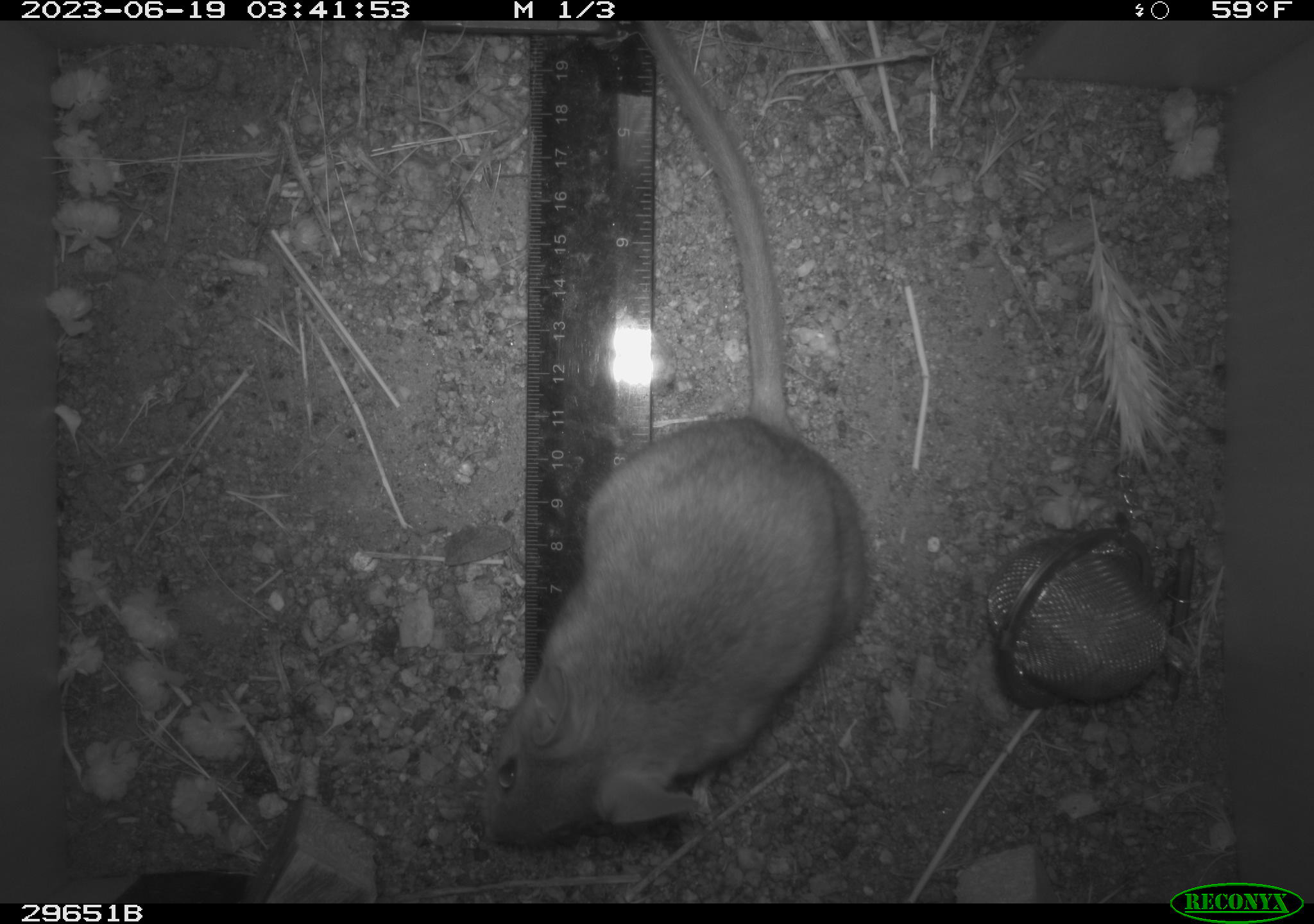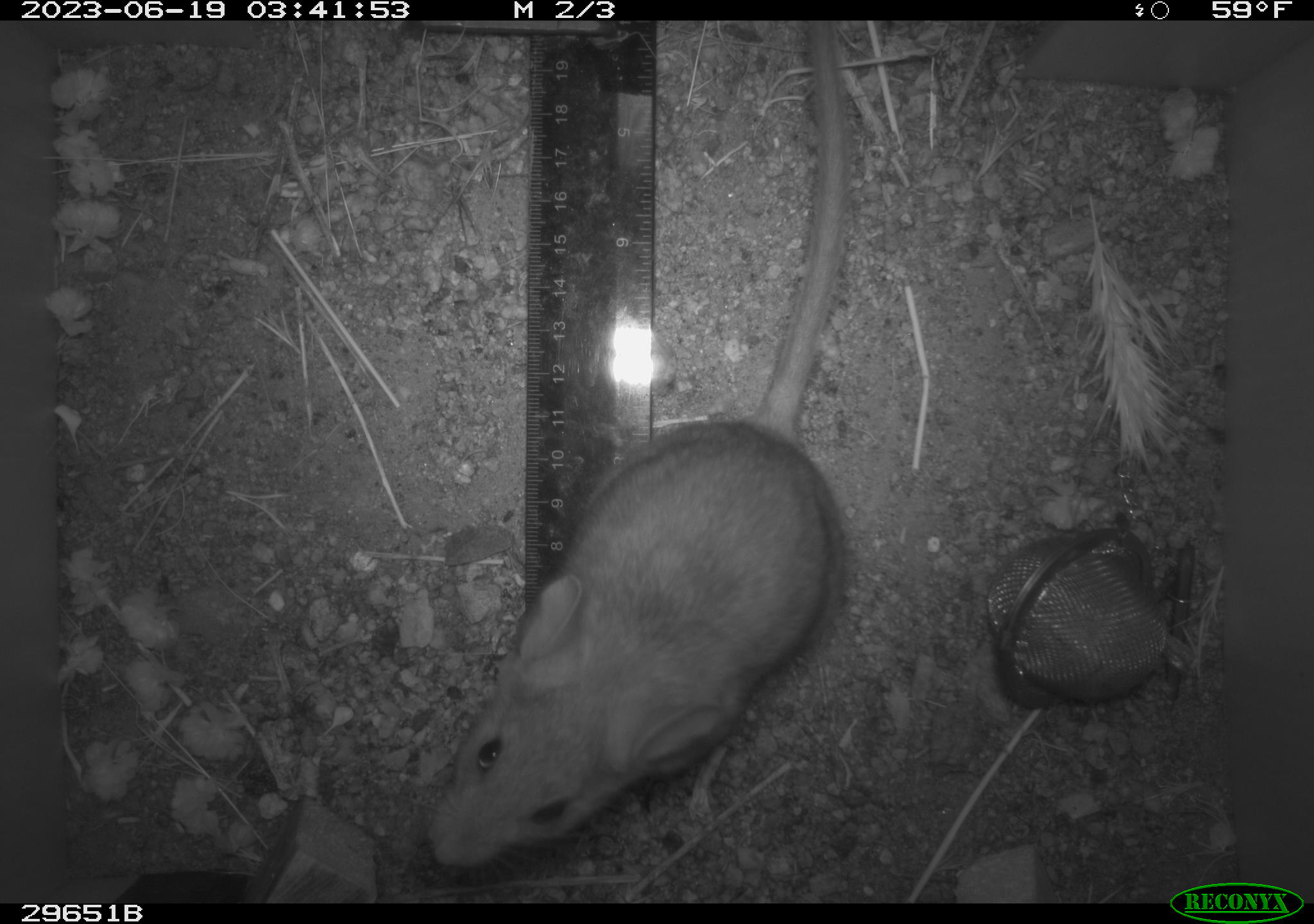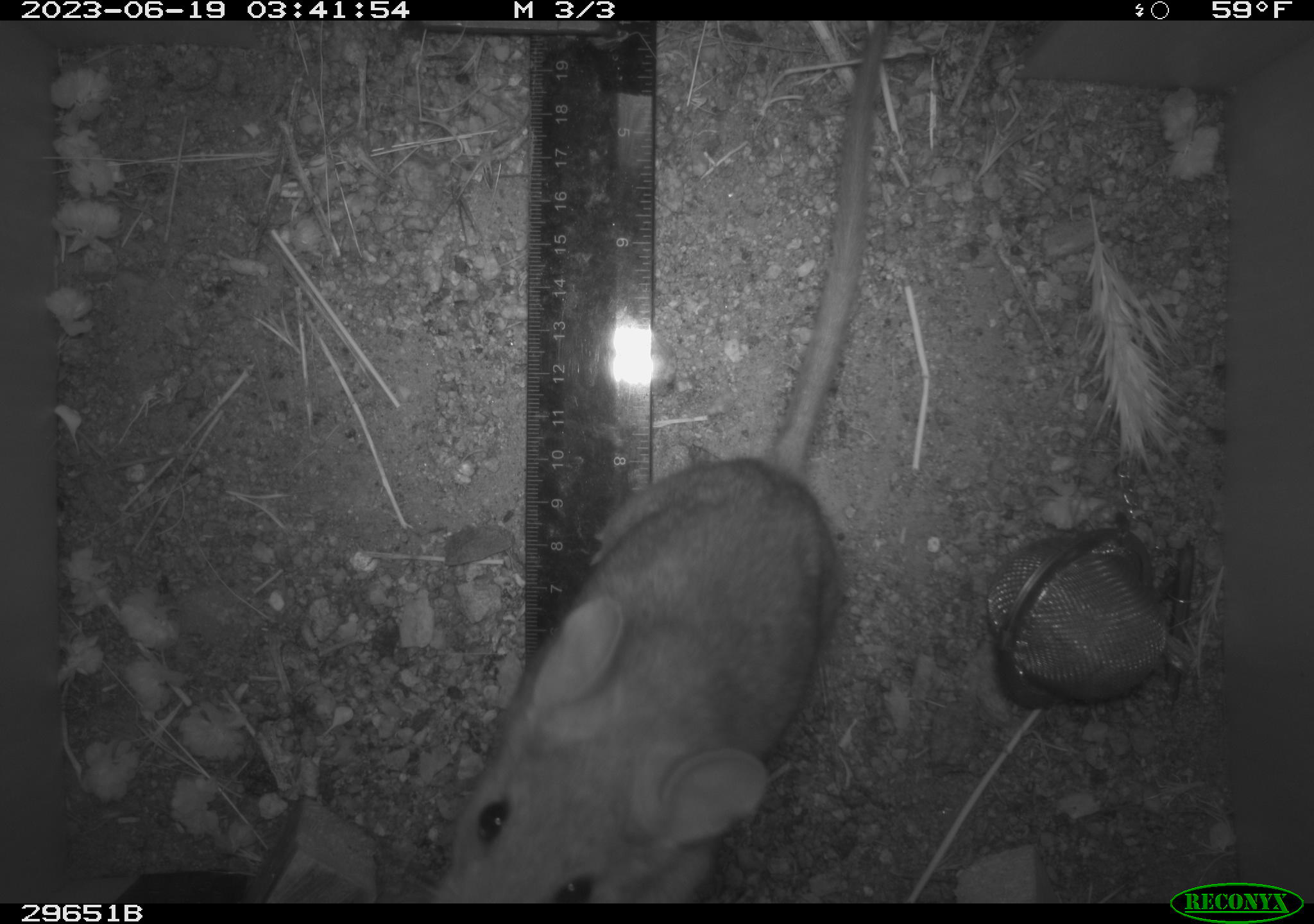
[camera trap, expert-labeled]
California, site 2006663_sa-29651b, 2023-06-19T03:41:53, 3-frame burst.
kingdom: Animalia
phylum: Chordata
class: Mammalia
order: Rodentia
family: Cricetidae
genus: Neotoma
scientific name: Neotoma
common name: pack rat or woodrat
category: neotoma species